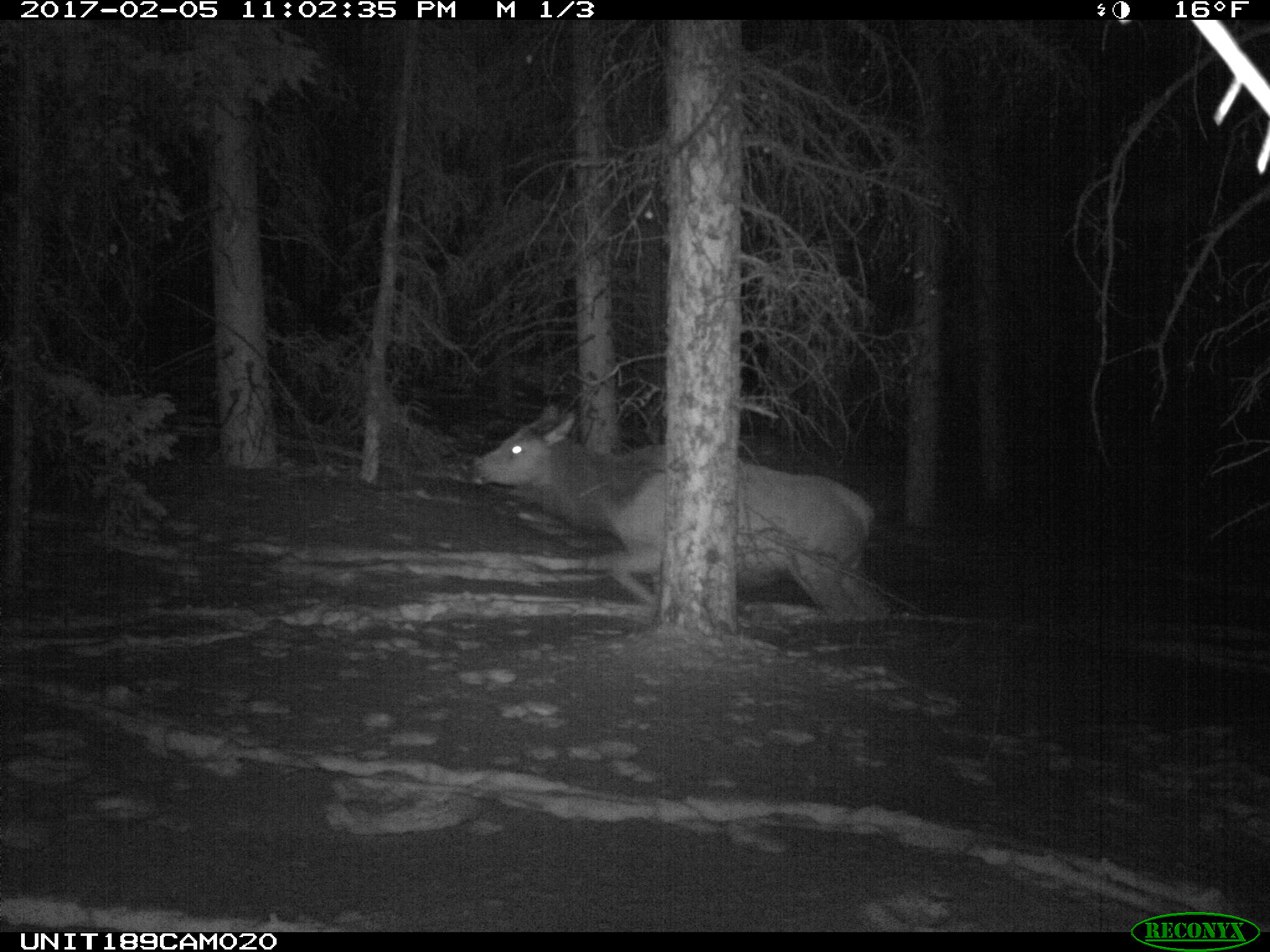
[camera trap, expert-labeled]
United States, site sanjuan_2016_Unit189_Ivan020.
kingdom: Animalia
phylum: Chordata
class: Mammalia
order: Artiodactyla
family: Cervidae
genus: Cervus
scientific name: Cervus elaphus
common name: red deer